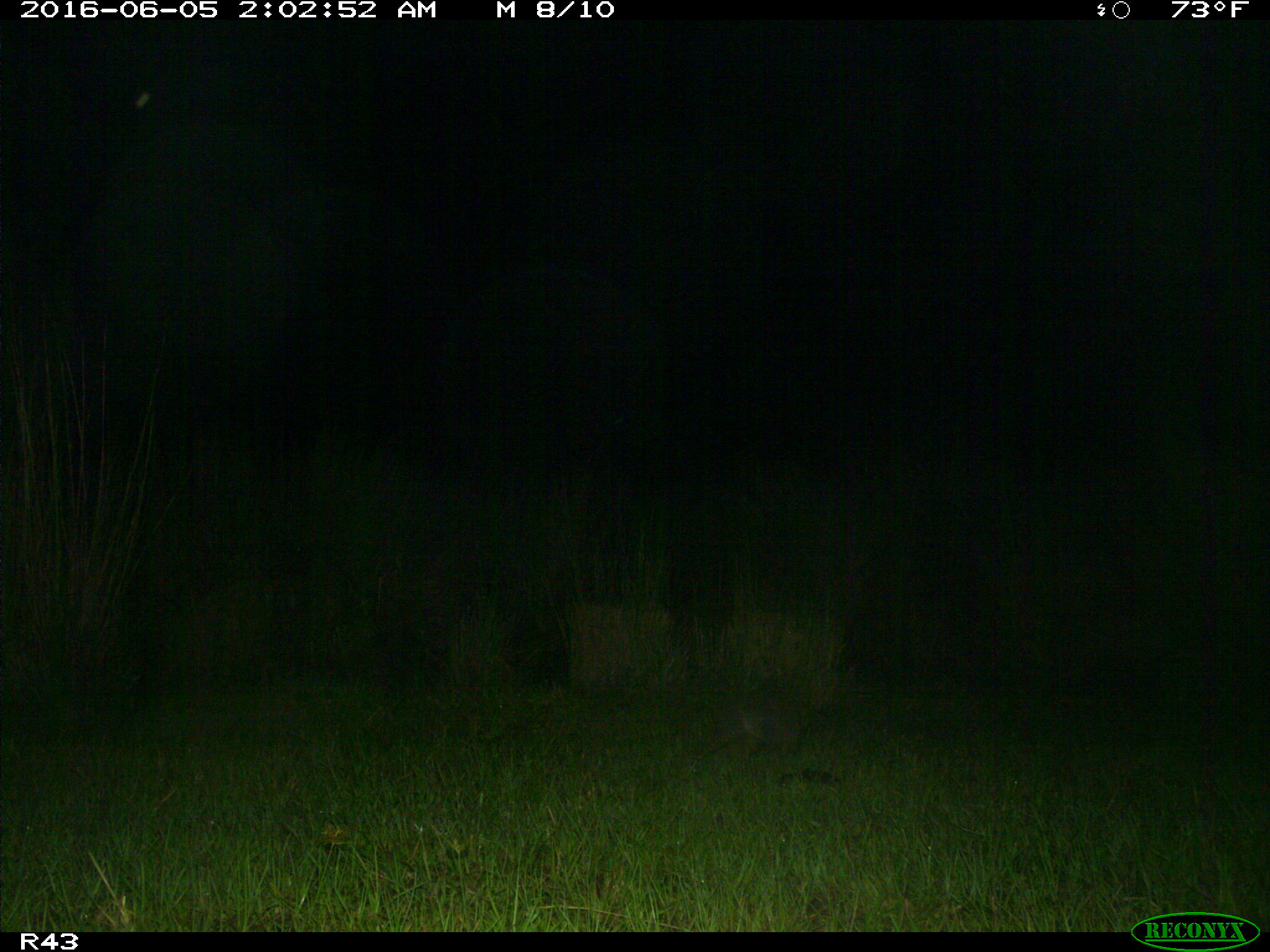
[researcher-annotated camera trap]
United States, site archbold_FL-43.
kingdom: Animalia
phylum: Chordata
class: Mammalia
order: Cingulata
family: Dasypodidae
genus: Dasypus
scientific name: Dasypus novemcinctus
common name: nine-banded armadillo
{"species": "Dasypus novemcinctus (nine-banded armadillo)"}